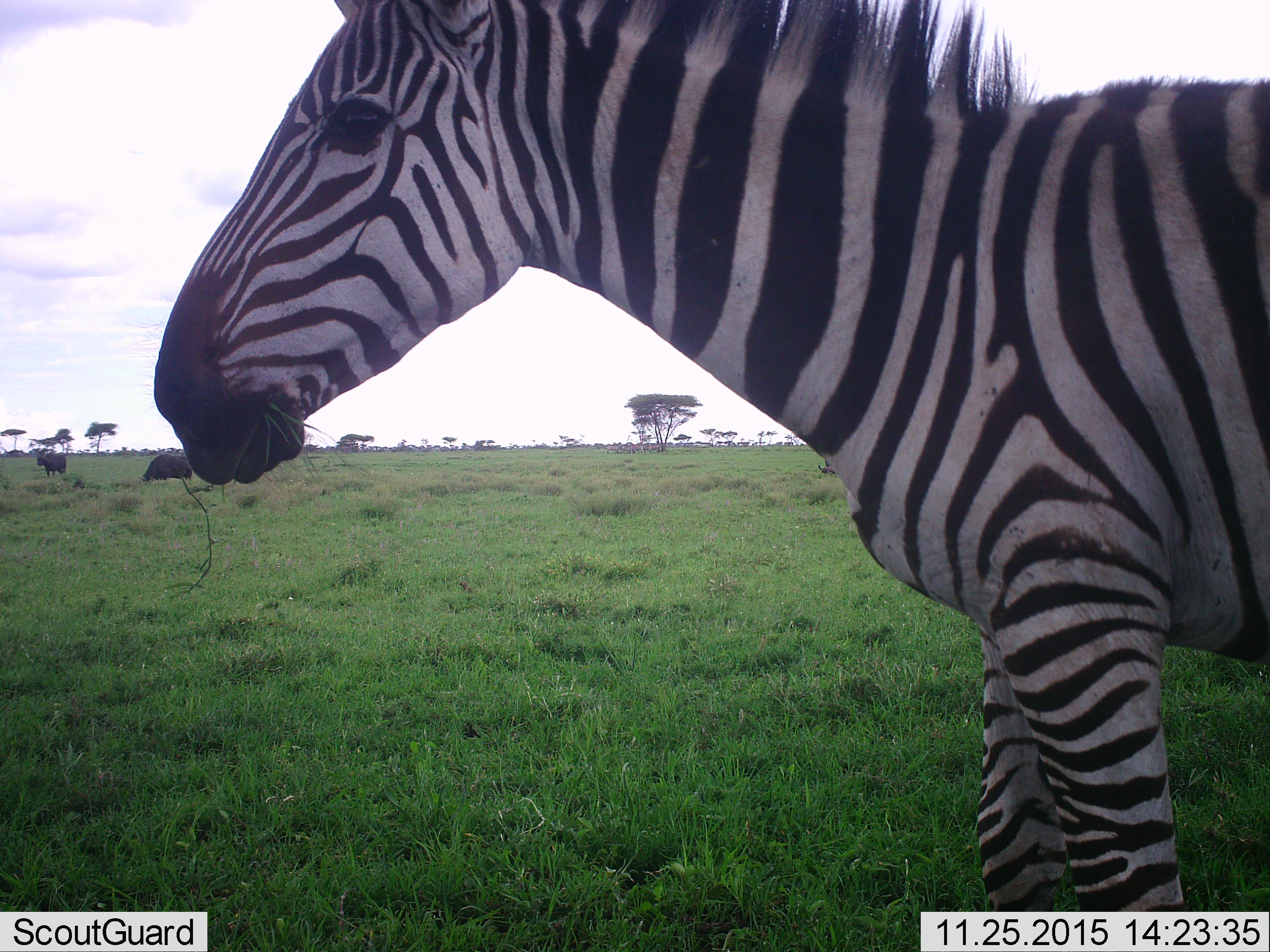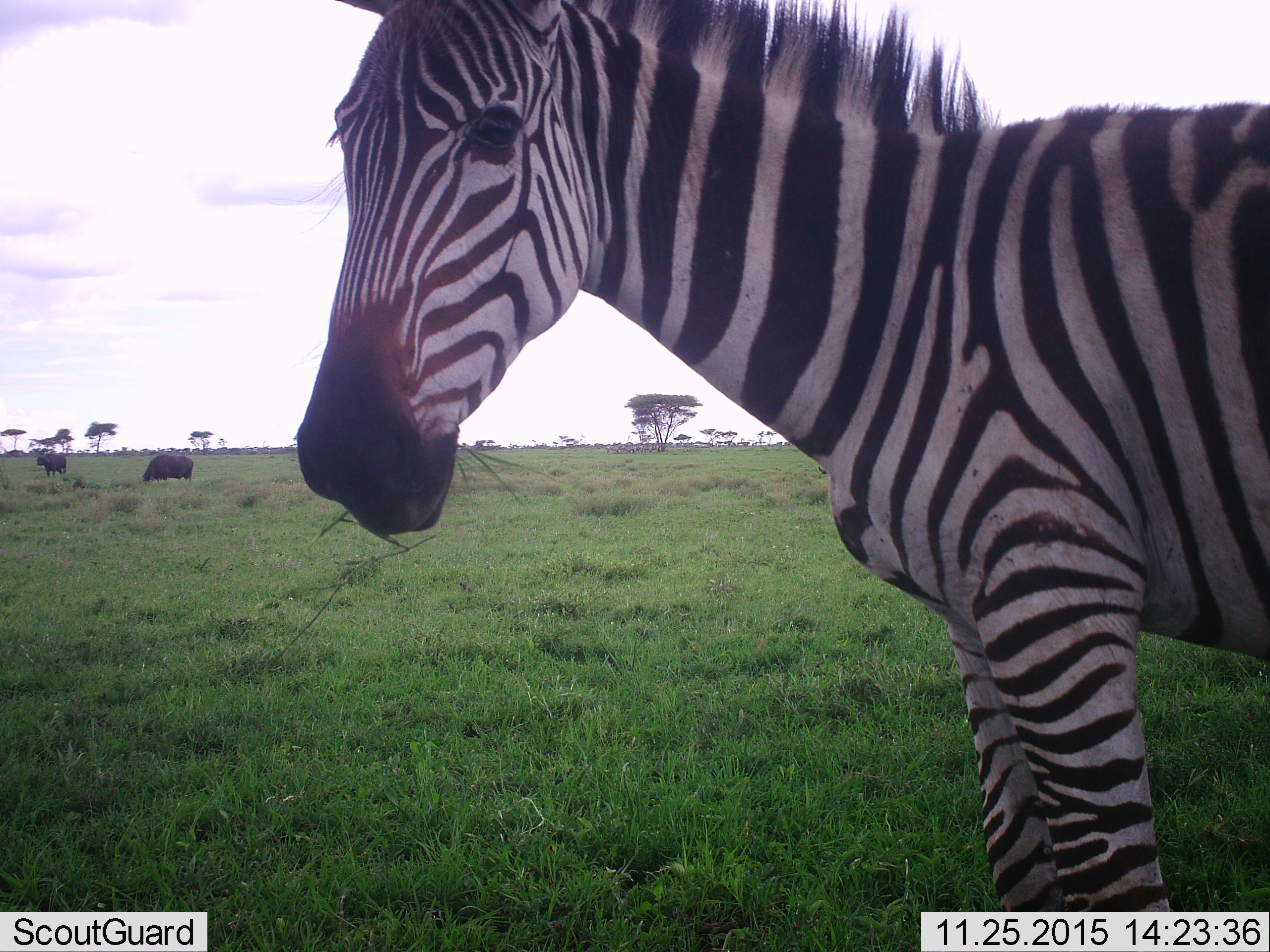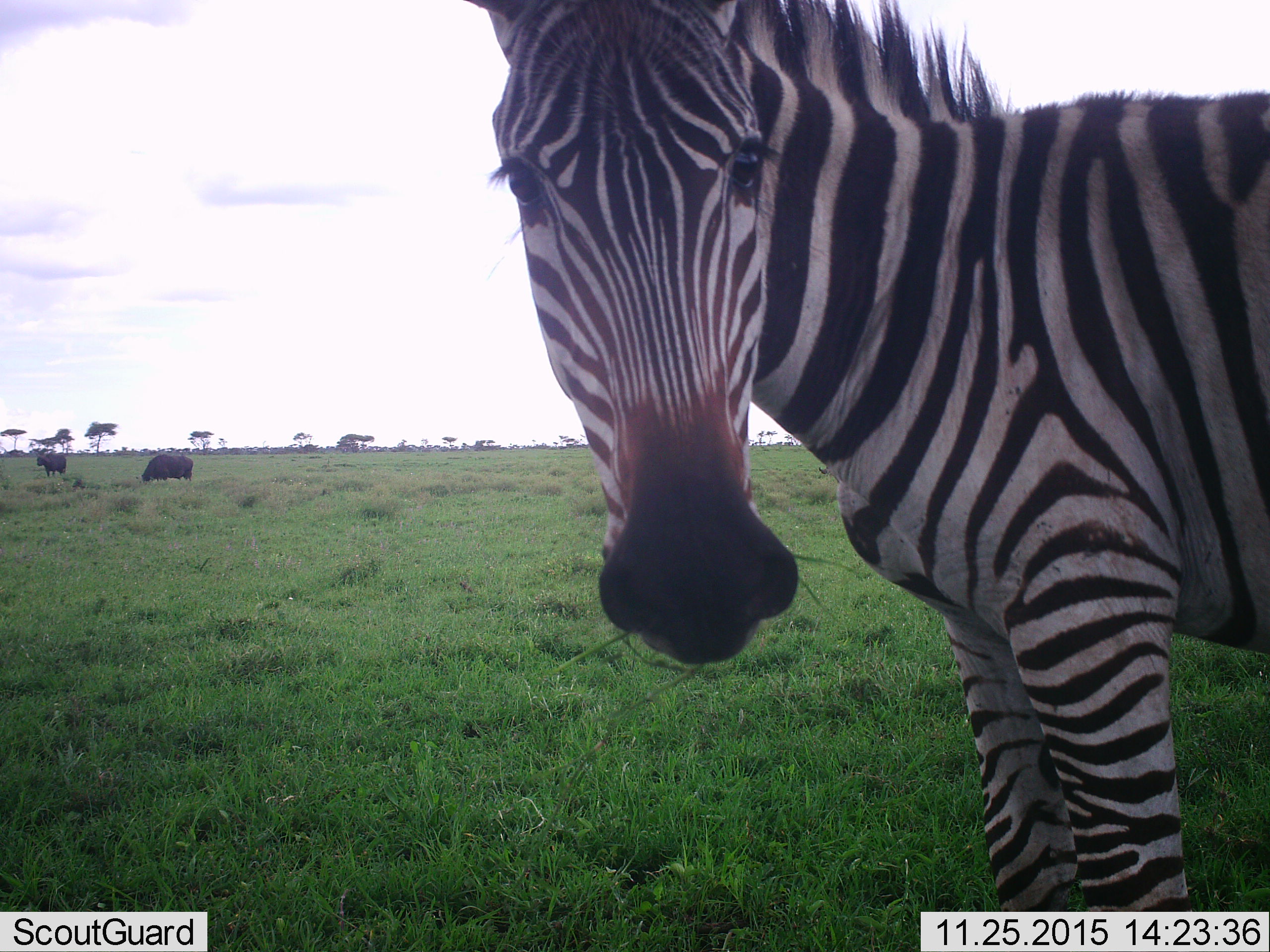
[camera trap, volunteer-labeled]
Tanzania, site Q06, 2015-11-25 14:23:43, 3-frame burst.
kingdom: Animalia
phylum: Chordata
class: Mammalia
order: Perissodactyla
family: Equidae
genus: Equus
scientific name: Equus quagga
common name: plains zebra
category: zebra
Zebra (plains zebra) (Equus quagga), count 1. Behavior (volunteer vote fractions): standing 40%, resting 0%, moving 40%, interacting 0%. Young present (vote fraction): 0%. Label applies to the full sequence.